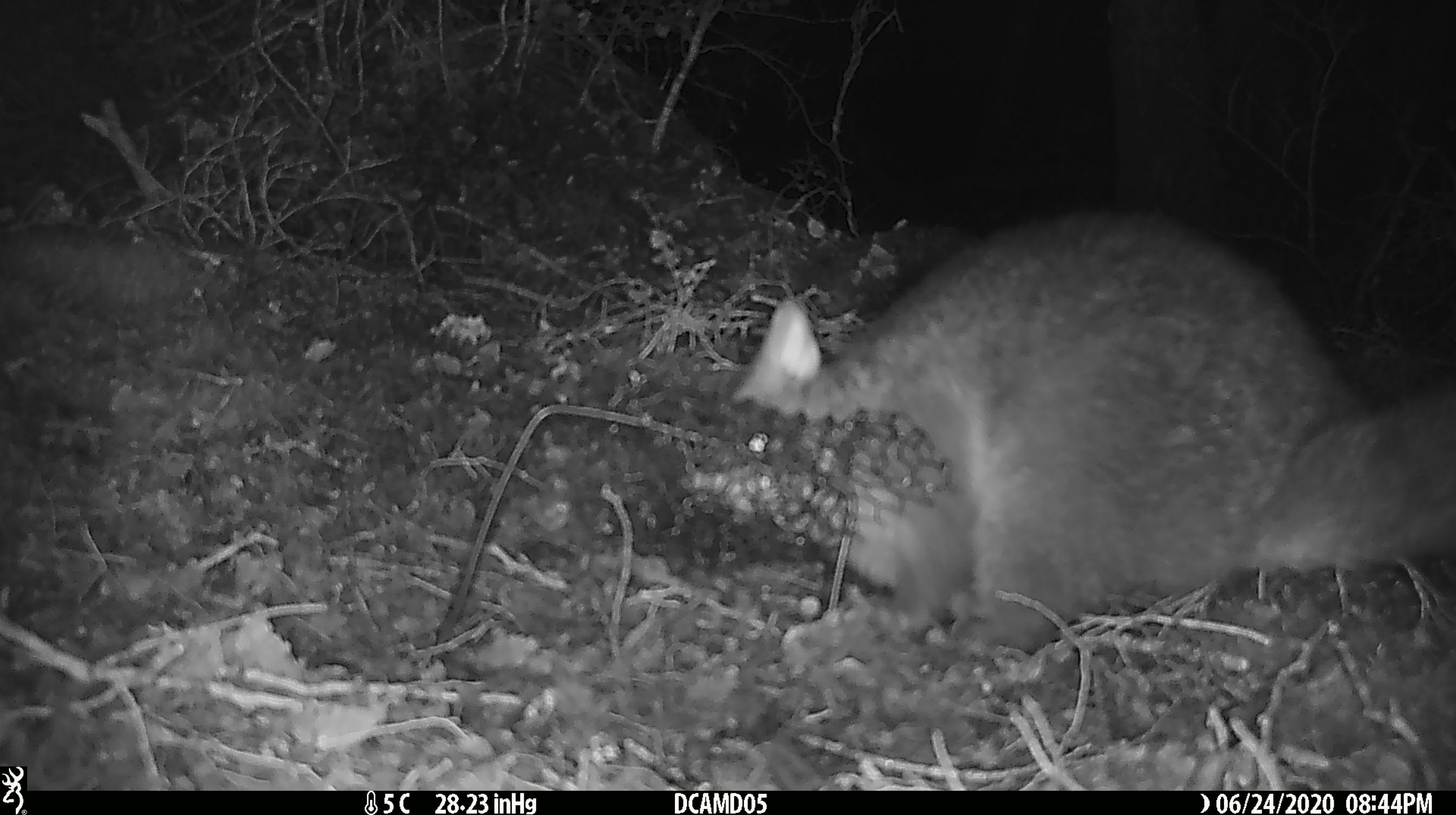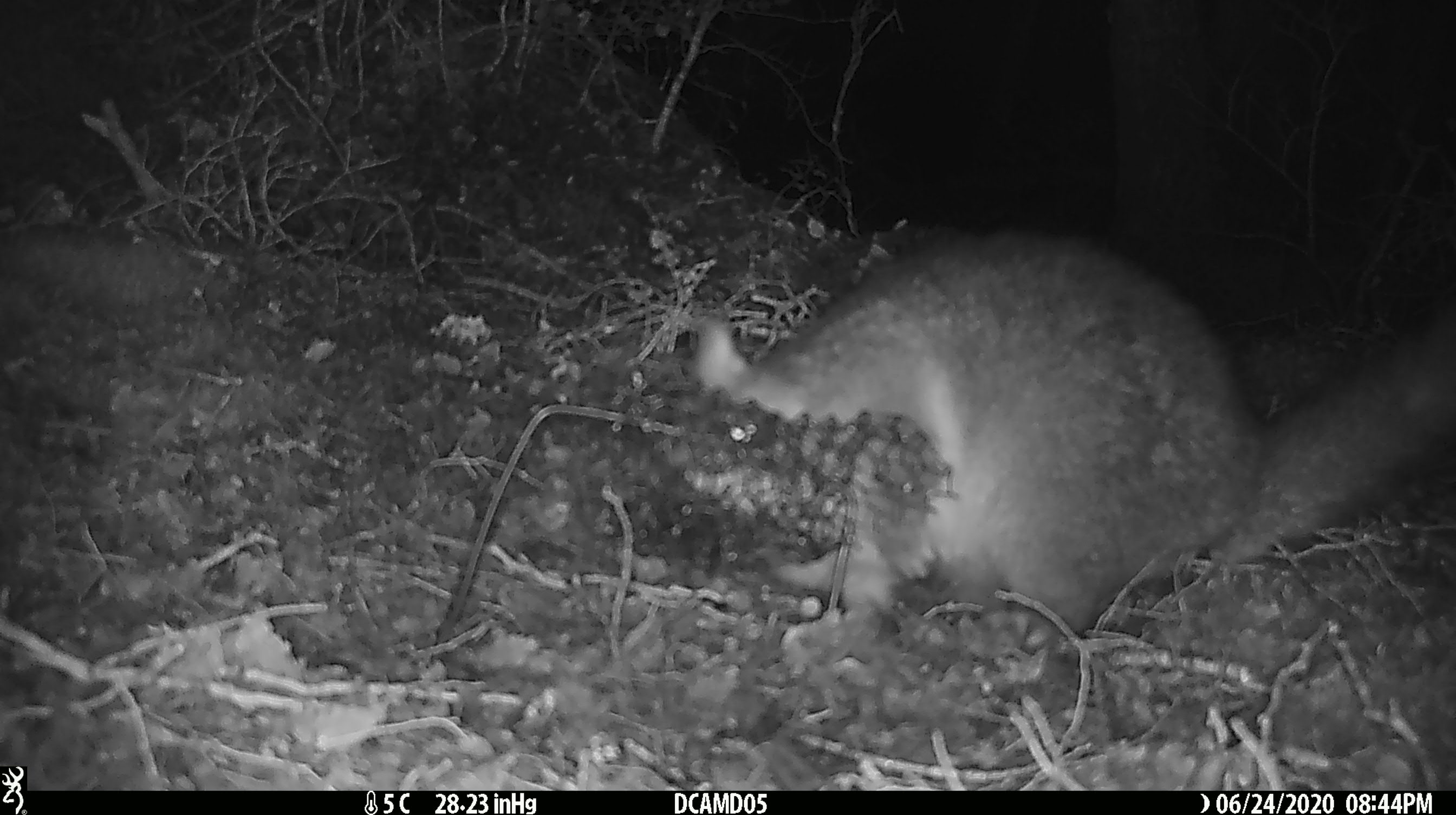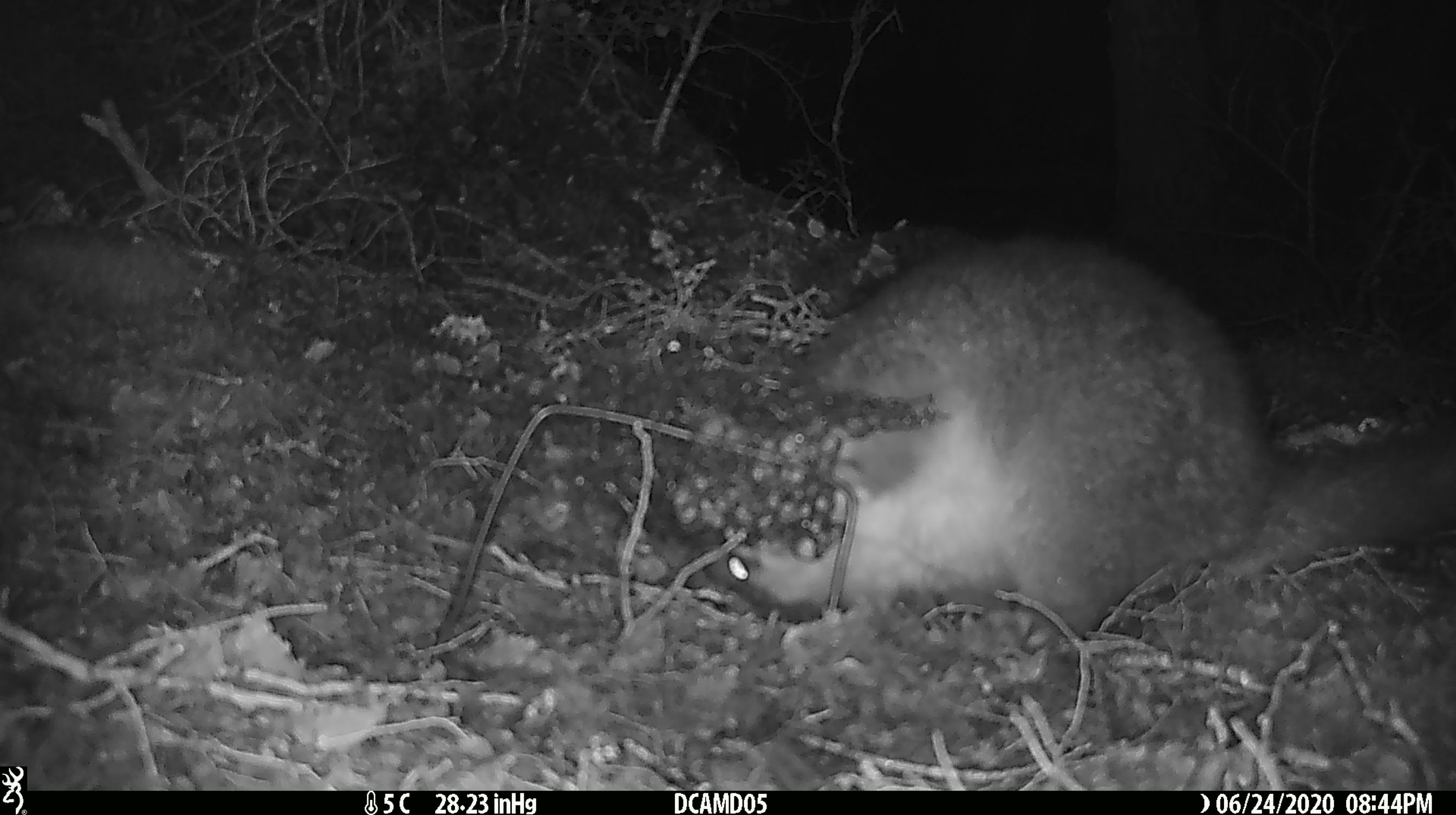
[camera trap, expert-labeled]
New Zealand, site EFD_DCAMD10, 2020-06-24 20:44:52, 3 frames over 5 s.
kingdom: Animalia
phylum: Chordata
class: Mammalia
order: Diprotodontia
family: Phalangeridae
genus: Trichosurus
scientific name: Trichosurus vulpecula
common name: common brushtail possum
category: possum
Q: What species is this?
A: Possum (common brushtail possum) (Trichosurus vulpecula).